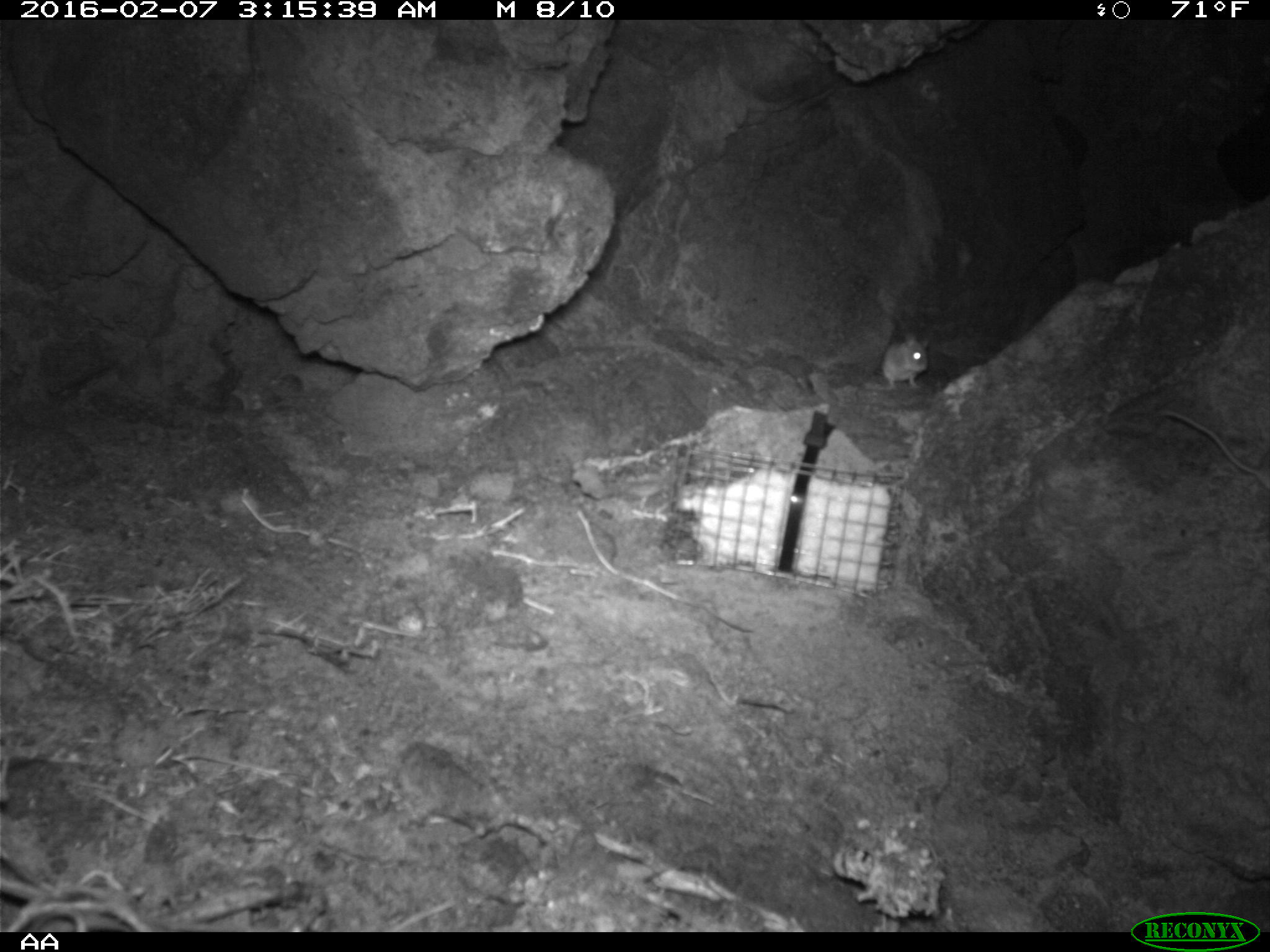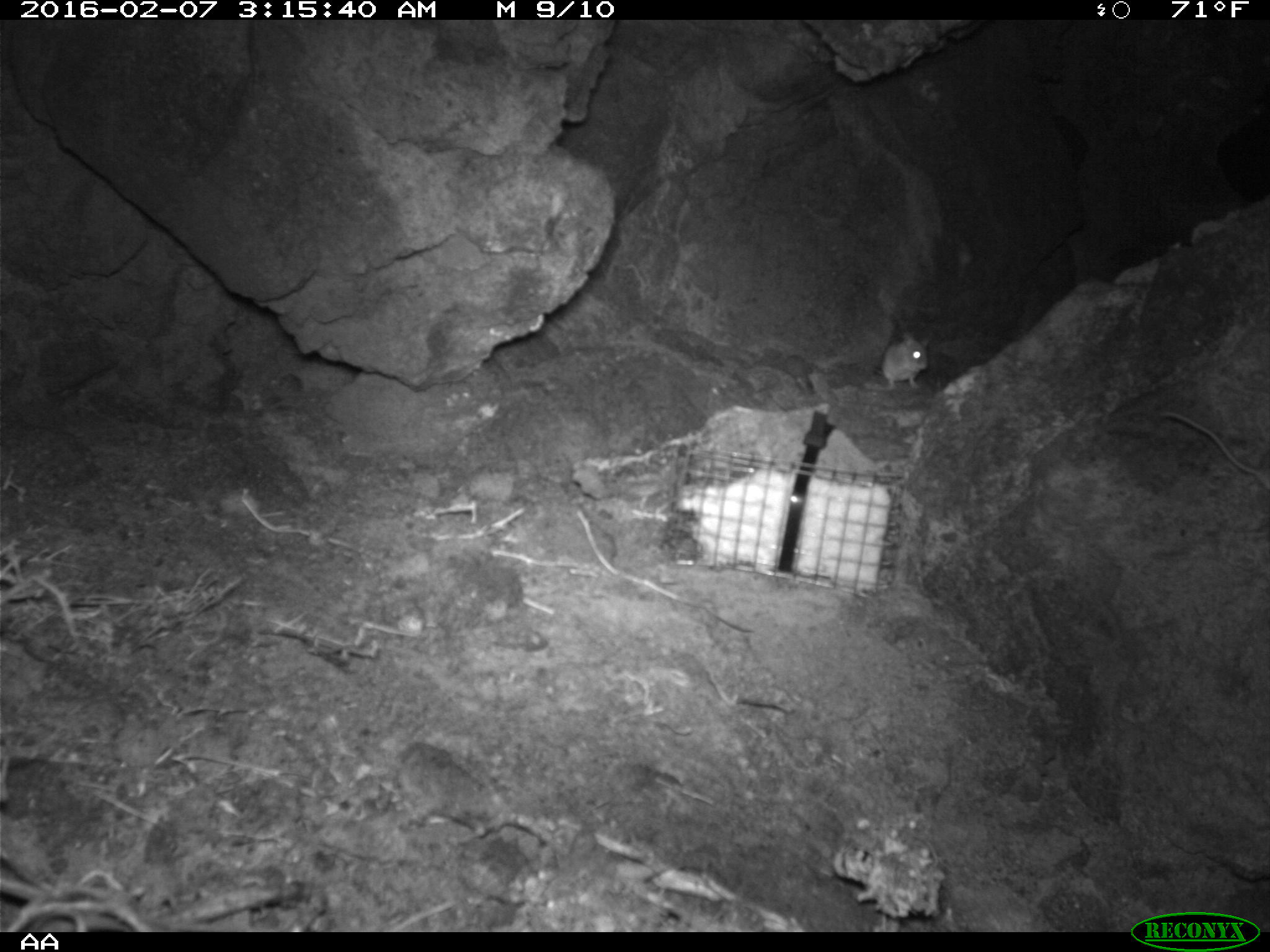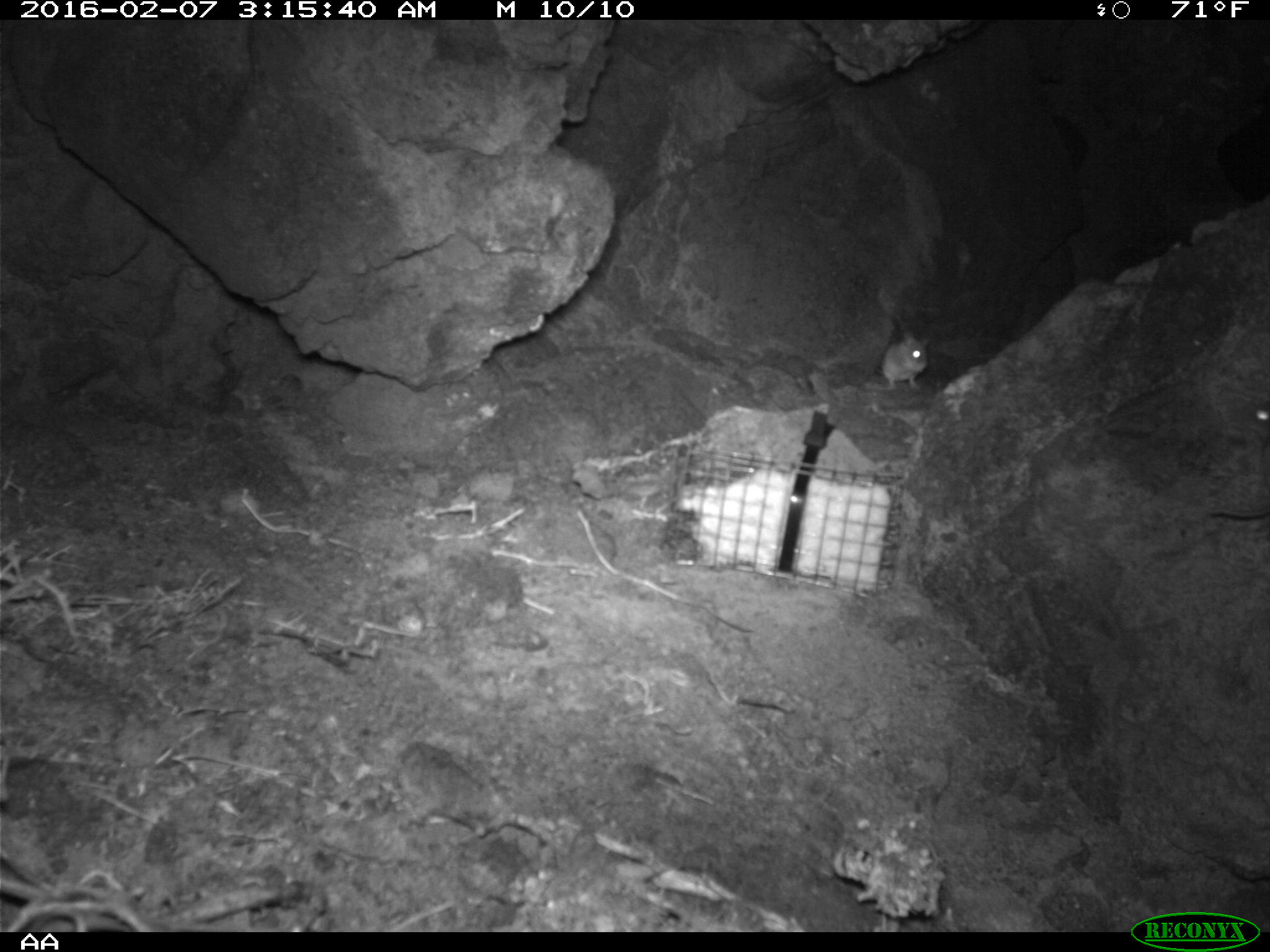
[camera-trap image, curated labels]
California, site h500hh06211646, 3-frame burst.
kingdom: Animalia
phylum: Chordata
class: Mammalia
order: Rodentia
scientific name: Rodentia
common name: rodent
Rodent (Rodentia).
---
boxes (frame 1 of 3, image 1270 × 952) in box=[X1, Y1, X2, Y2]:
rodent: box=[1156, 410, 1269, 490]; box=[882, 333, 929, 390]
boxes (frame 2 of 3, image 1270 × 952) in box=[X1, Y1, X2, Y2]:
rodent: box=[874, 328, 935, 393]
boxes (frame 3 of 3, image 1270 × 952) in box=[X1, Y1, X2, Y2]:
rodent: box=[1206, 404, 1269, 519]; box=[876, 332, 961, 393]